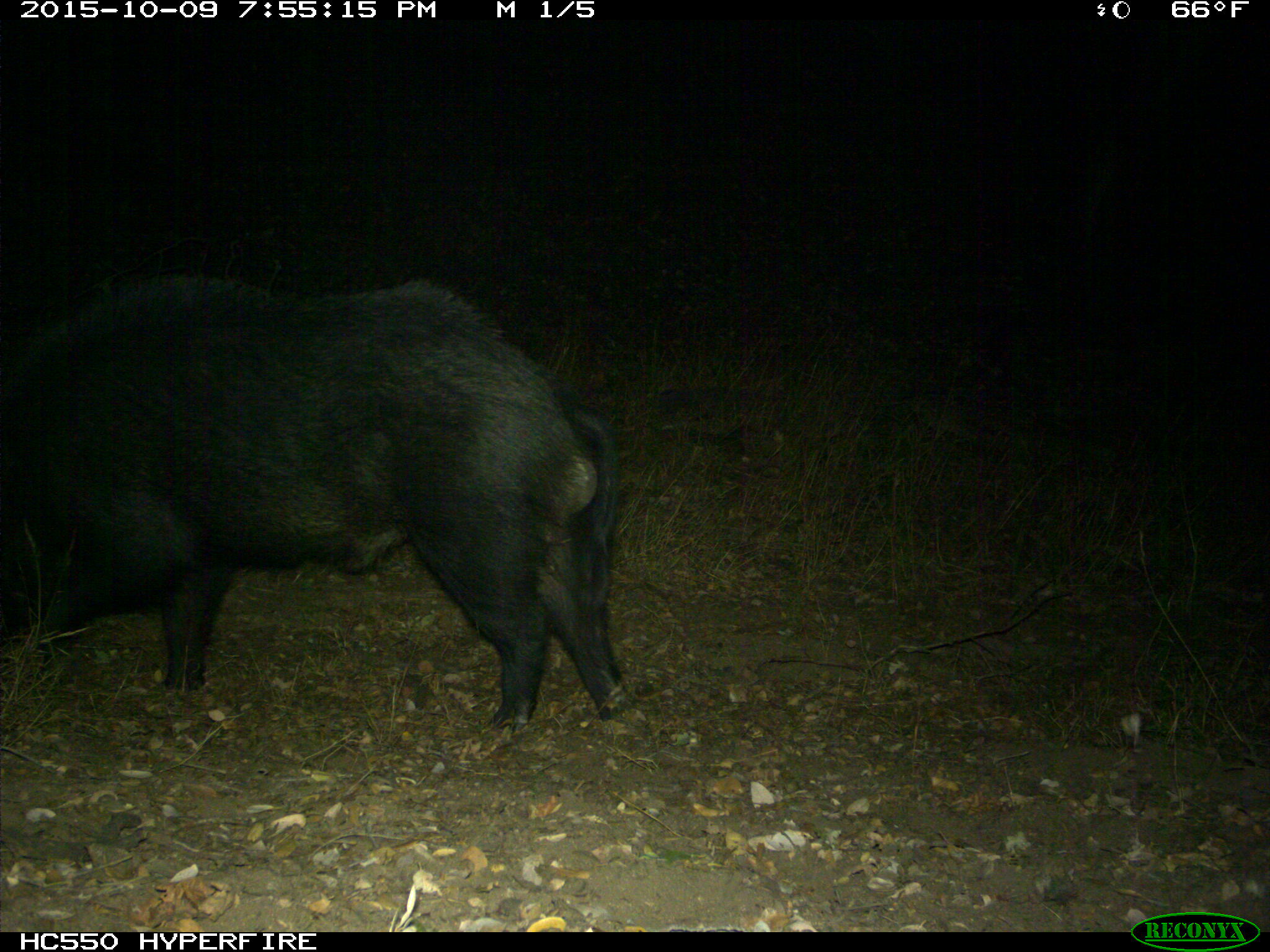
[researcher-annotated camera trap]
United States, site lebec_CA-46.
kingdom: Animalia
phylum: Chordata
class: Mammalia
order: Artiodactyla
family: Suidae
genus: Sus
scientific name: Sus scrofa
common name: wild boar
Sus scrofa (wild boar).